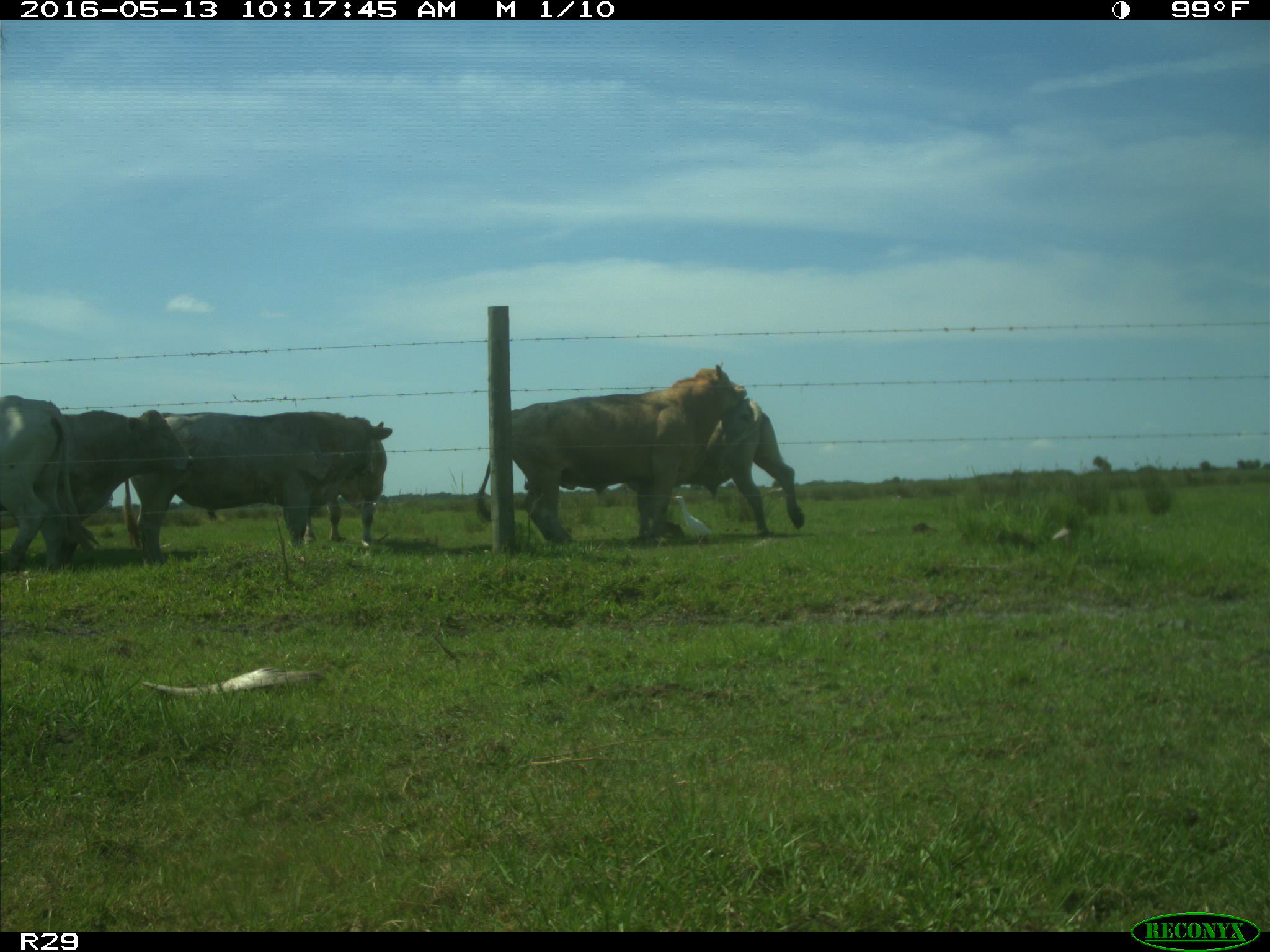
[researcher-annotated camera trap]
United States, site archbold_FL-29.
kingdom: Animalia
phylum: Chordata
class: Mammalia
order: Artiodactyla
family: Bovidae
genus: Bos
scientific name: Bos taurus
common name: domestic cow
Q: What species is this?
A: Bos taurus (domestic cow).